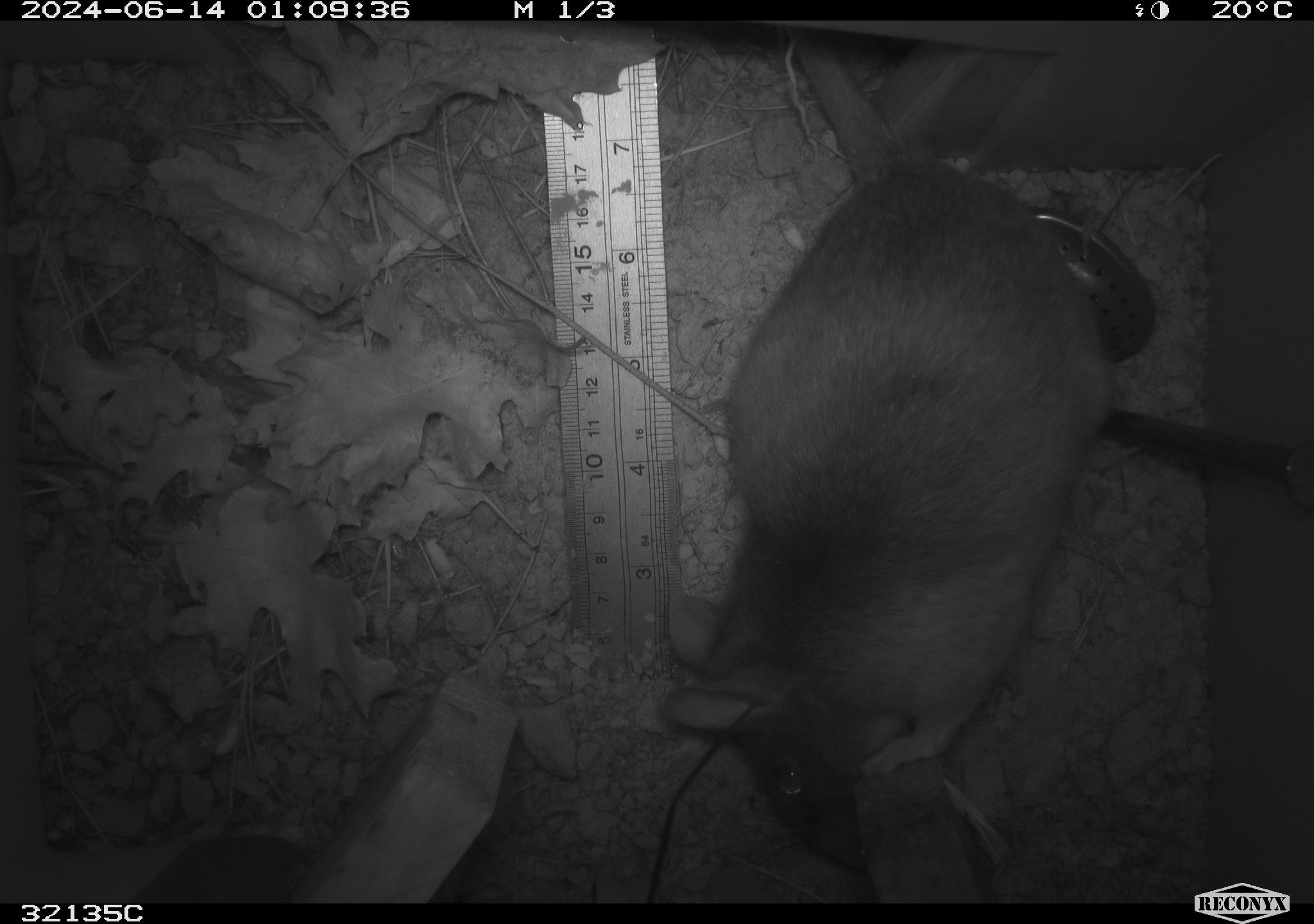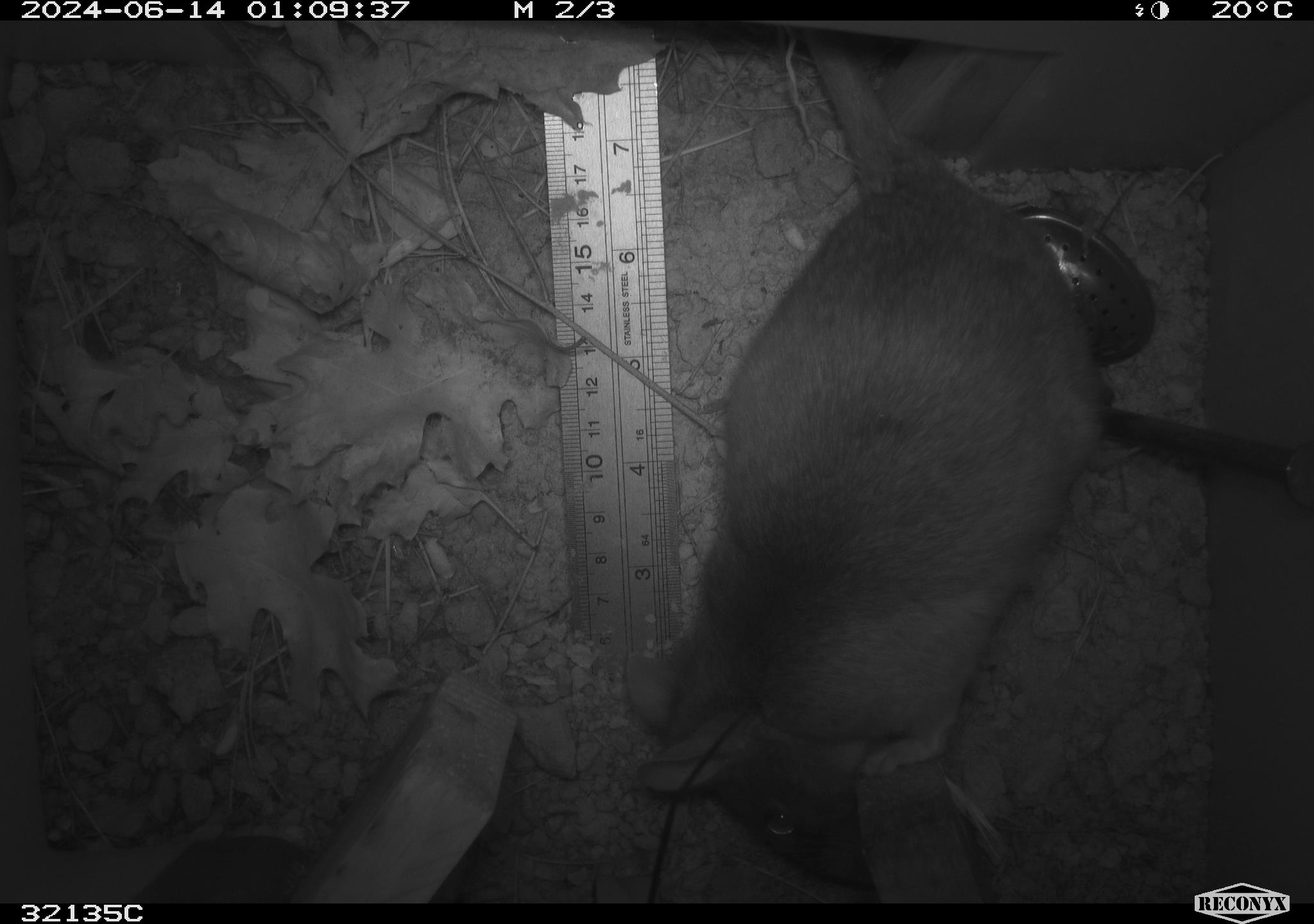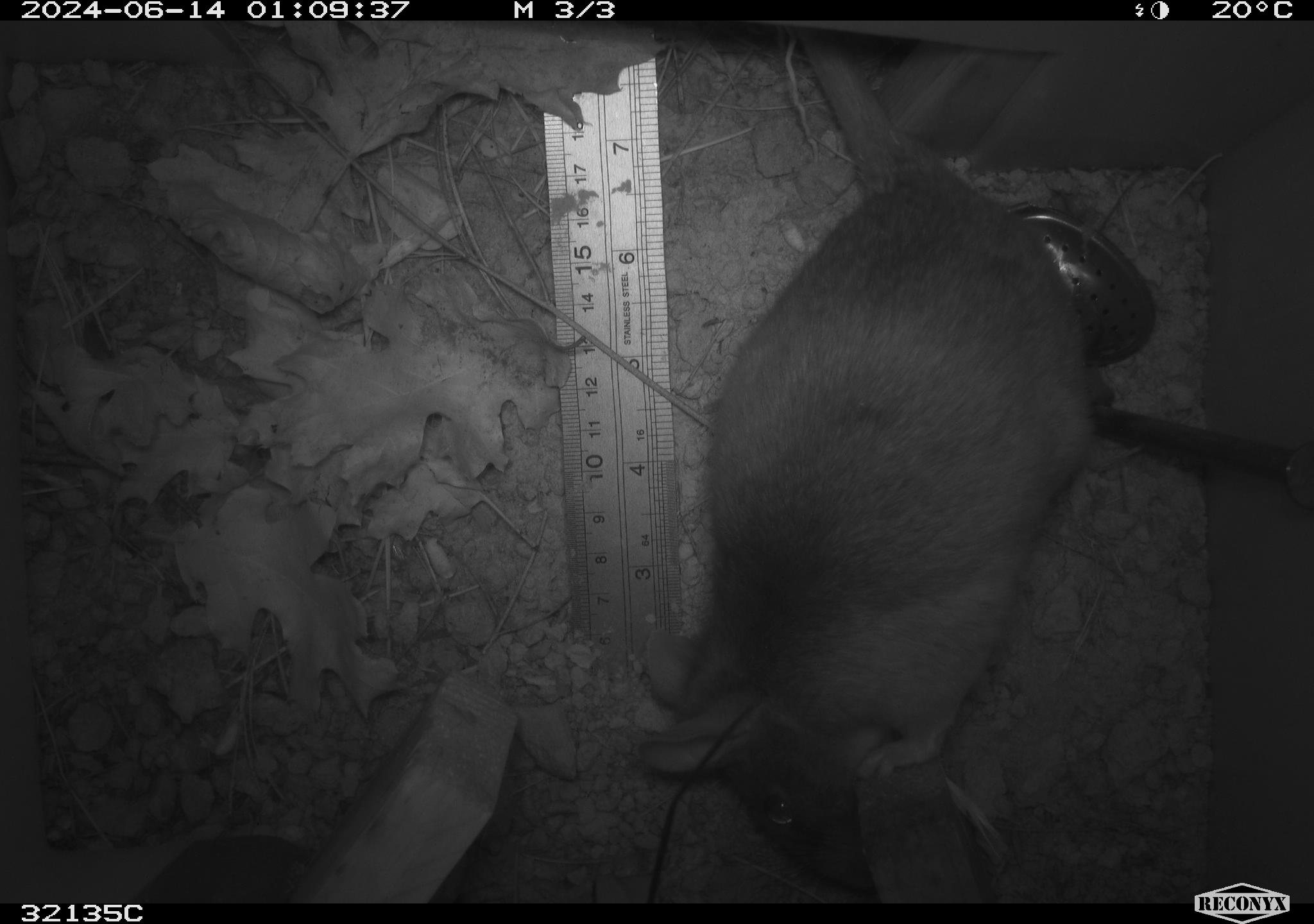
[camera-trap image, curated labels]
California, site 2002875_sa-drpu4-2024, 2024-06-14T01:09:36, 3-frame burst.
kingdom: Animalia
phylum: Chordata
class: Mammalia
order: Rodentia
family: Cricetidae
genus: Neotoma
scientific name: Neotoma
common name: pack rat or woodrat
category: neotoma species